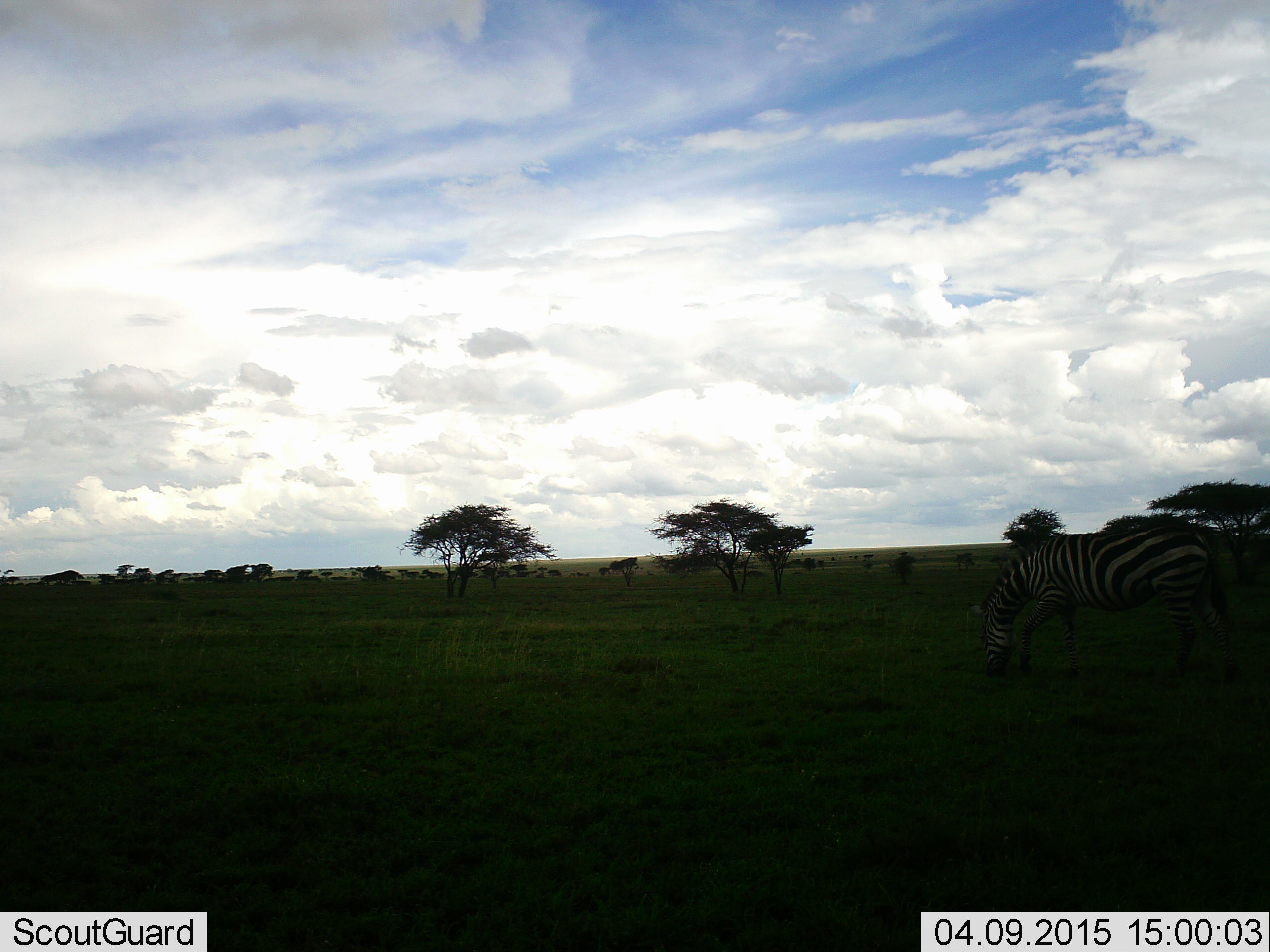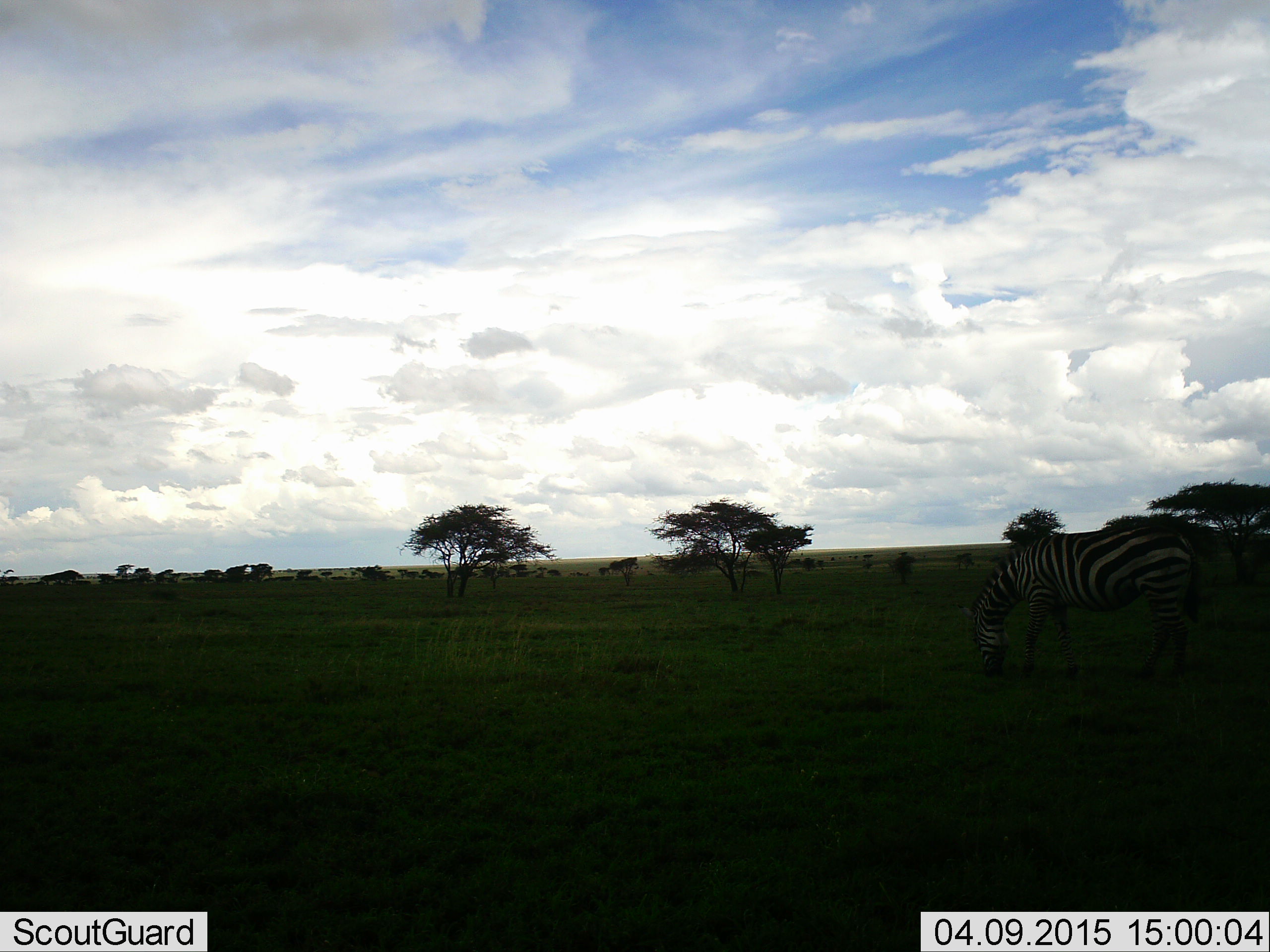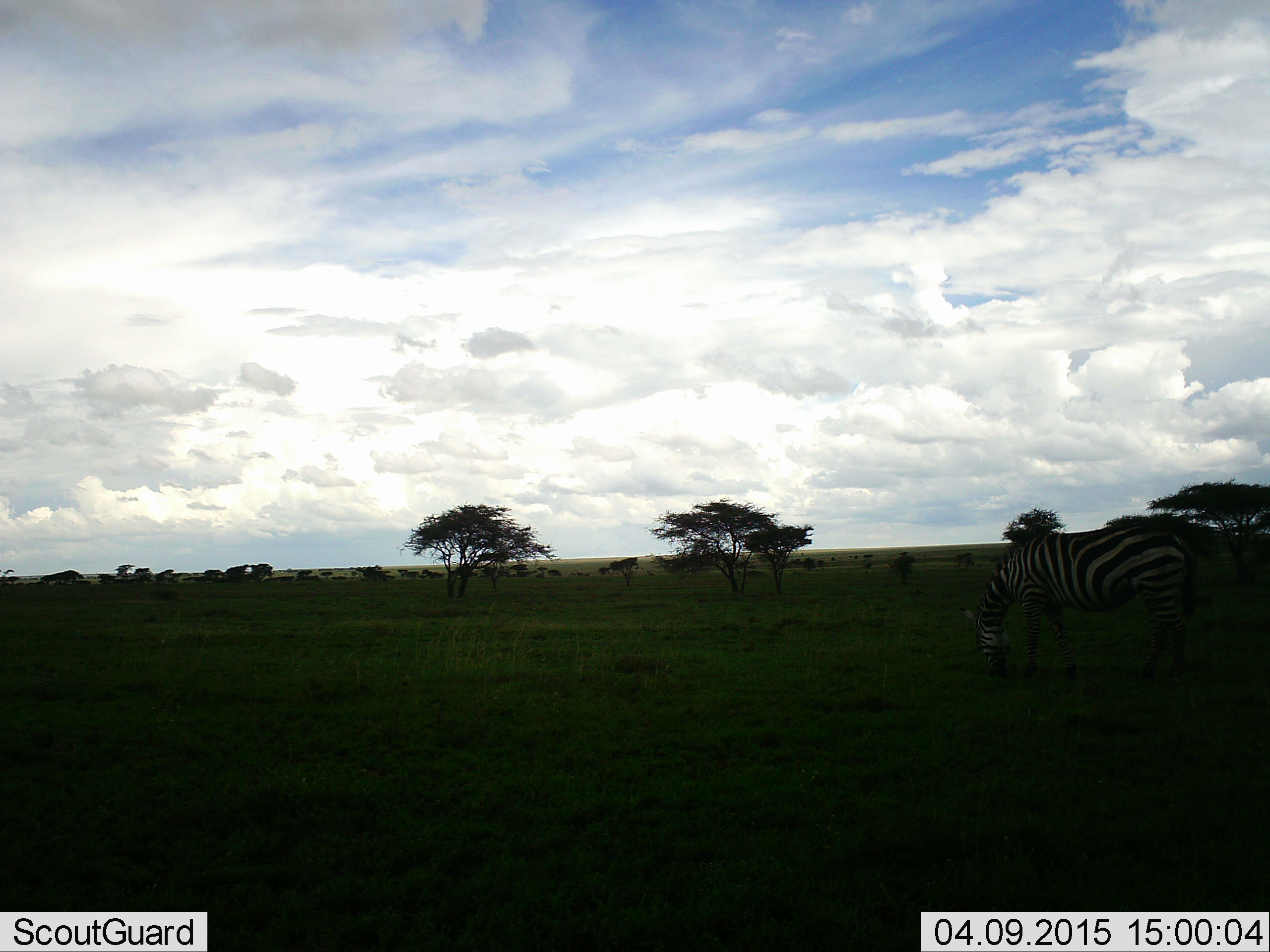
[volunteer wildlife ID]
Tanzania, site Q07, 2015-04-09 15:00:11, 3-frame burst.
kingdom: Animalia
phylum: Chordata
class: Mammalia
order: Perissodactyla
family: Equidae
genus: Equus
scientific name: Equus quagga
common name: plains zebra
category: zebra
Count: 1.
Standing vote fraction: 30%.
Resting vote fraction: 0%.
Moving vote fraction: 0%.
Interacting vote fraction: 0%.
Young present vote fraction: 0%.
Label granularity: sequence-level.